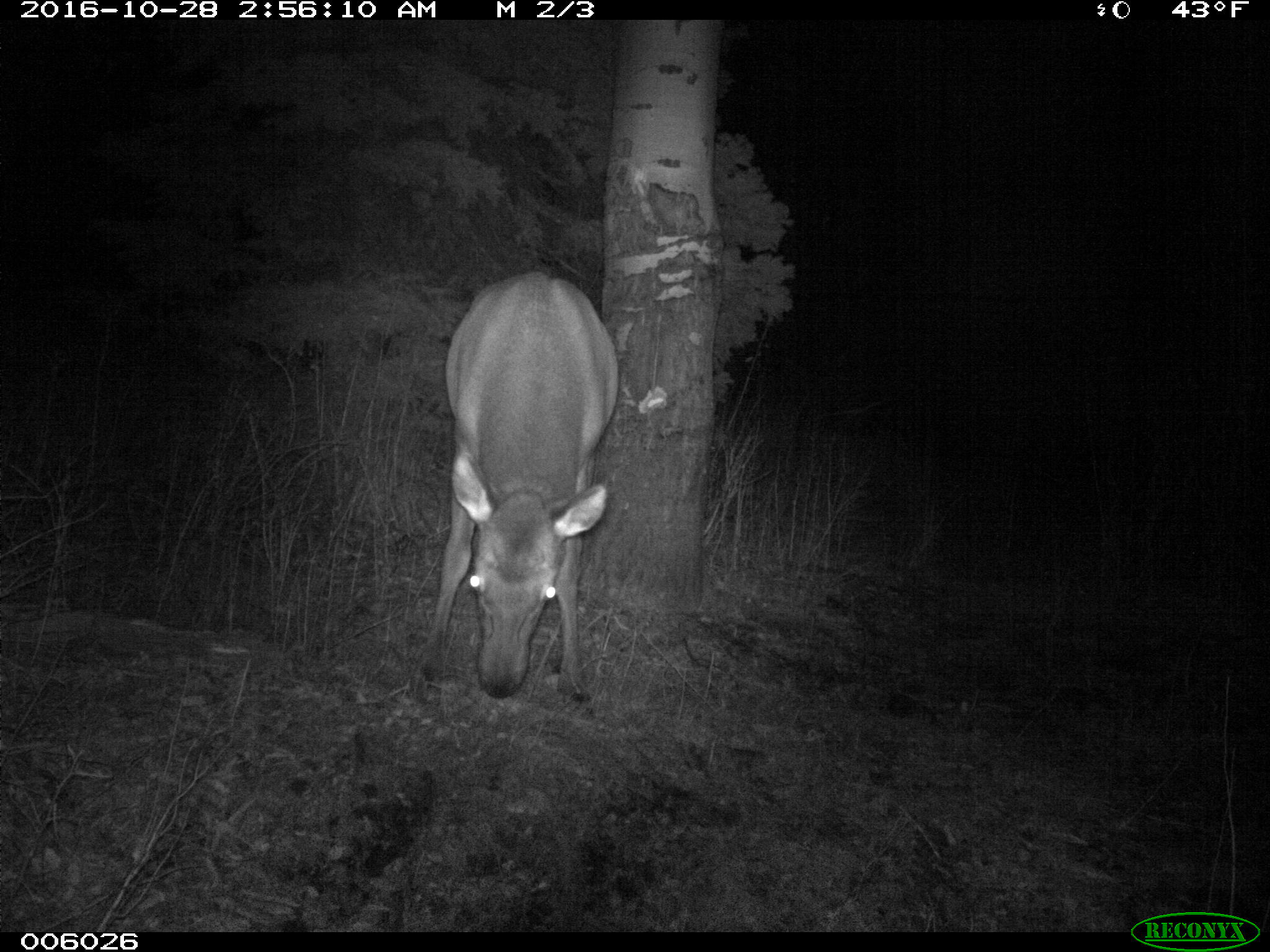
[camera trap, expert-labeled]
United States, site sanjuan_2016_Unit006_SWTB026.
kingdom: Animalia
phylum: Chordata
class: Mammalia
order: Artiodactyla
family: Cervidae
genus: Cervus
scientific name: Cervus elaphus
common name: red deer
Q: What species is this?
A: Cervus elaphus (red deer).